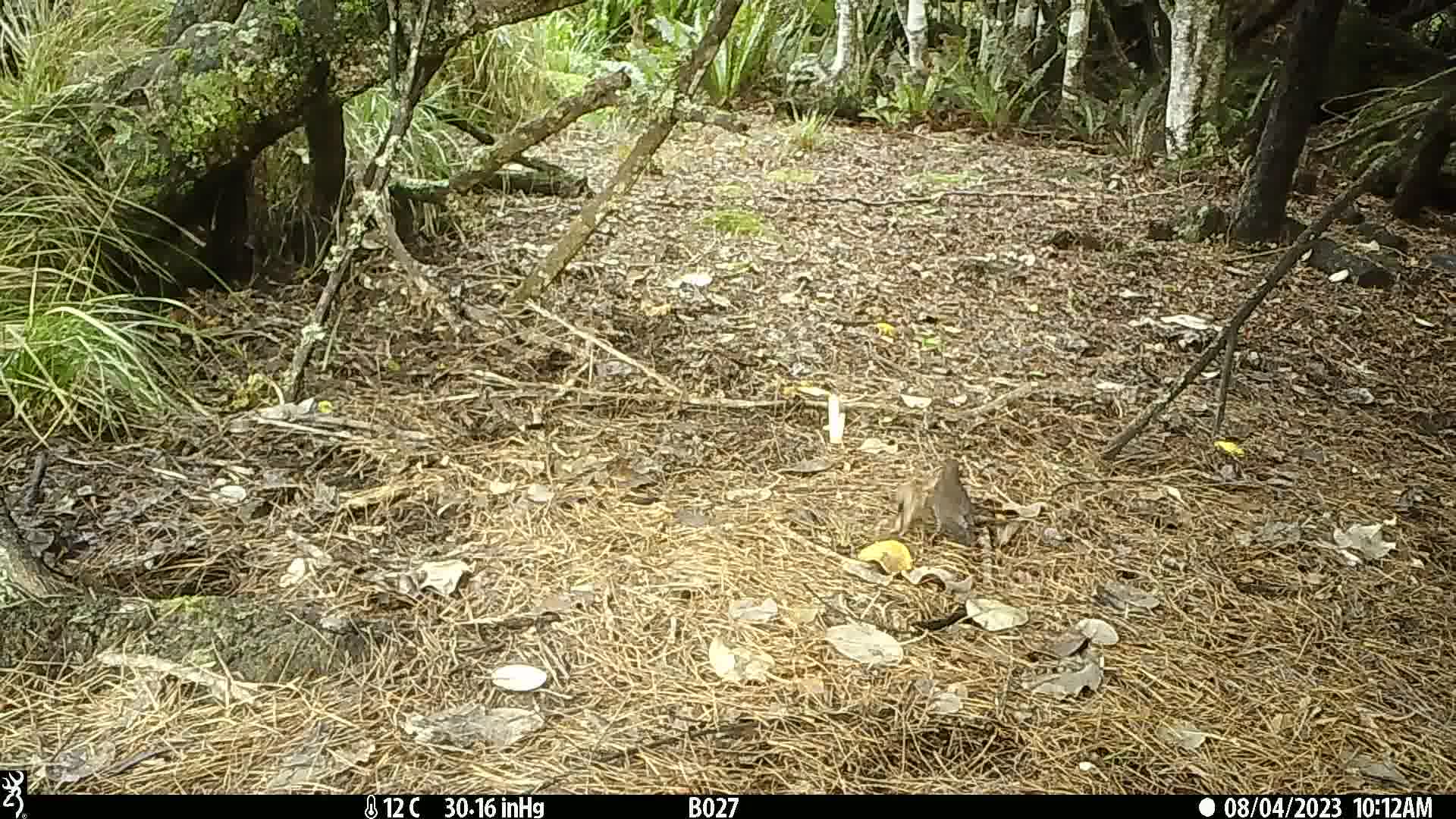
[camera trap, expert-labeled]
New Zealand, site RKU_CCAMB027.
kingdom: Animalia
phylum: Chordata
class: Aves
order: Passeriformes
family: Turdidae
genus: Turdus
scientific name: Turdus merula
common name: eurasian blackbird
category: blackbird